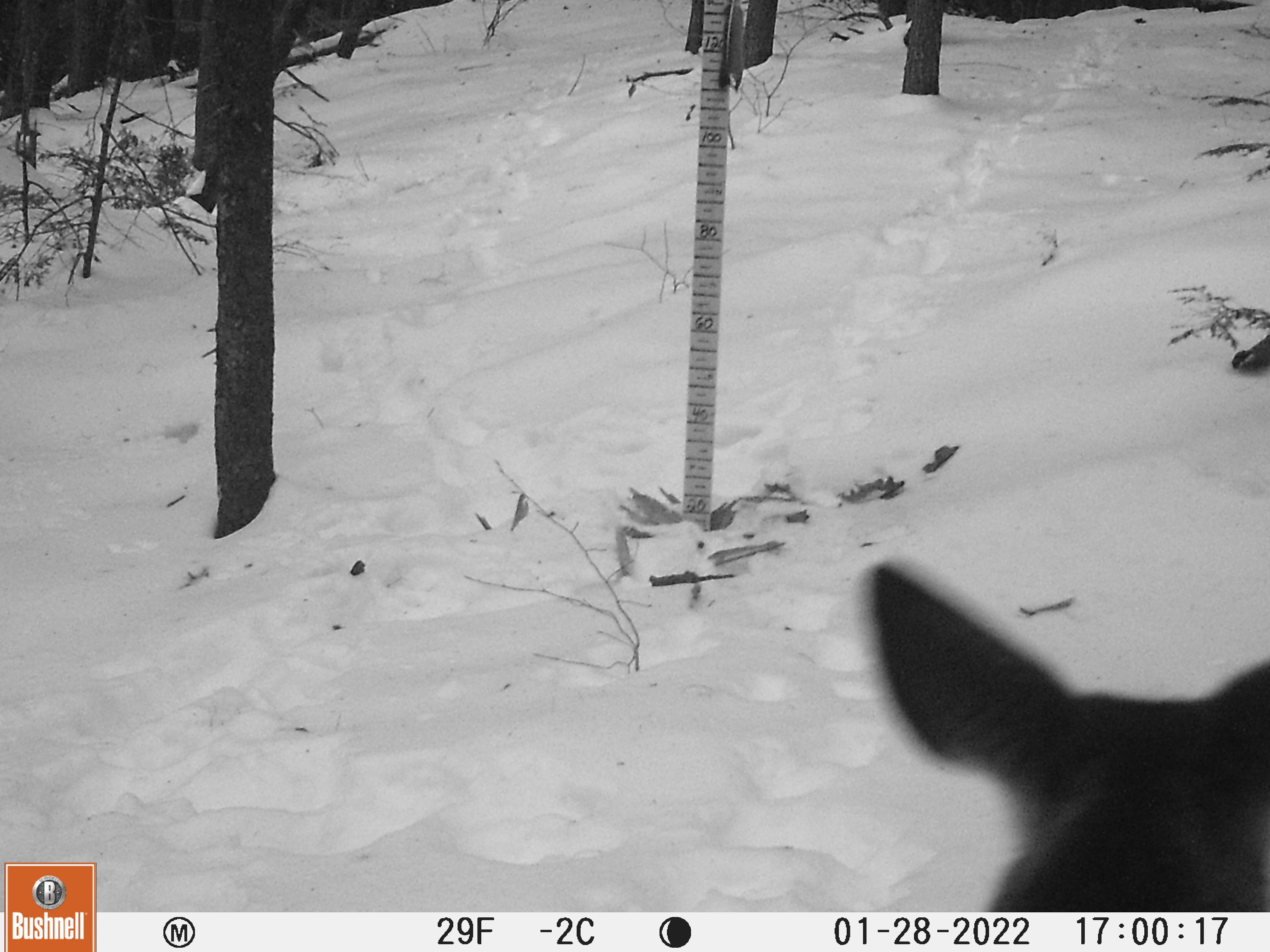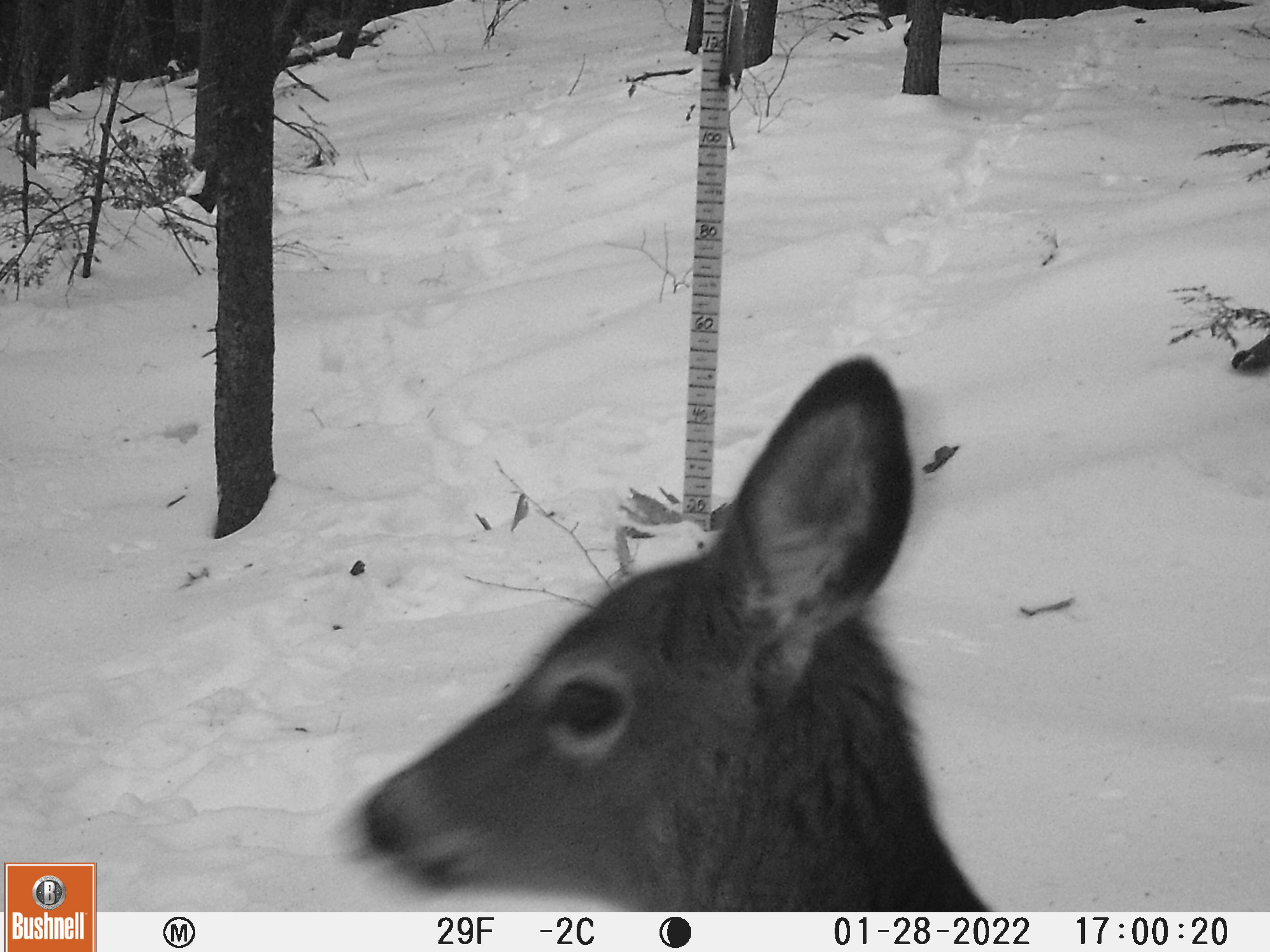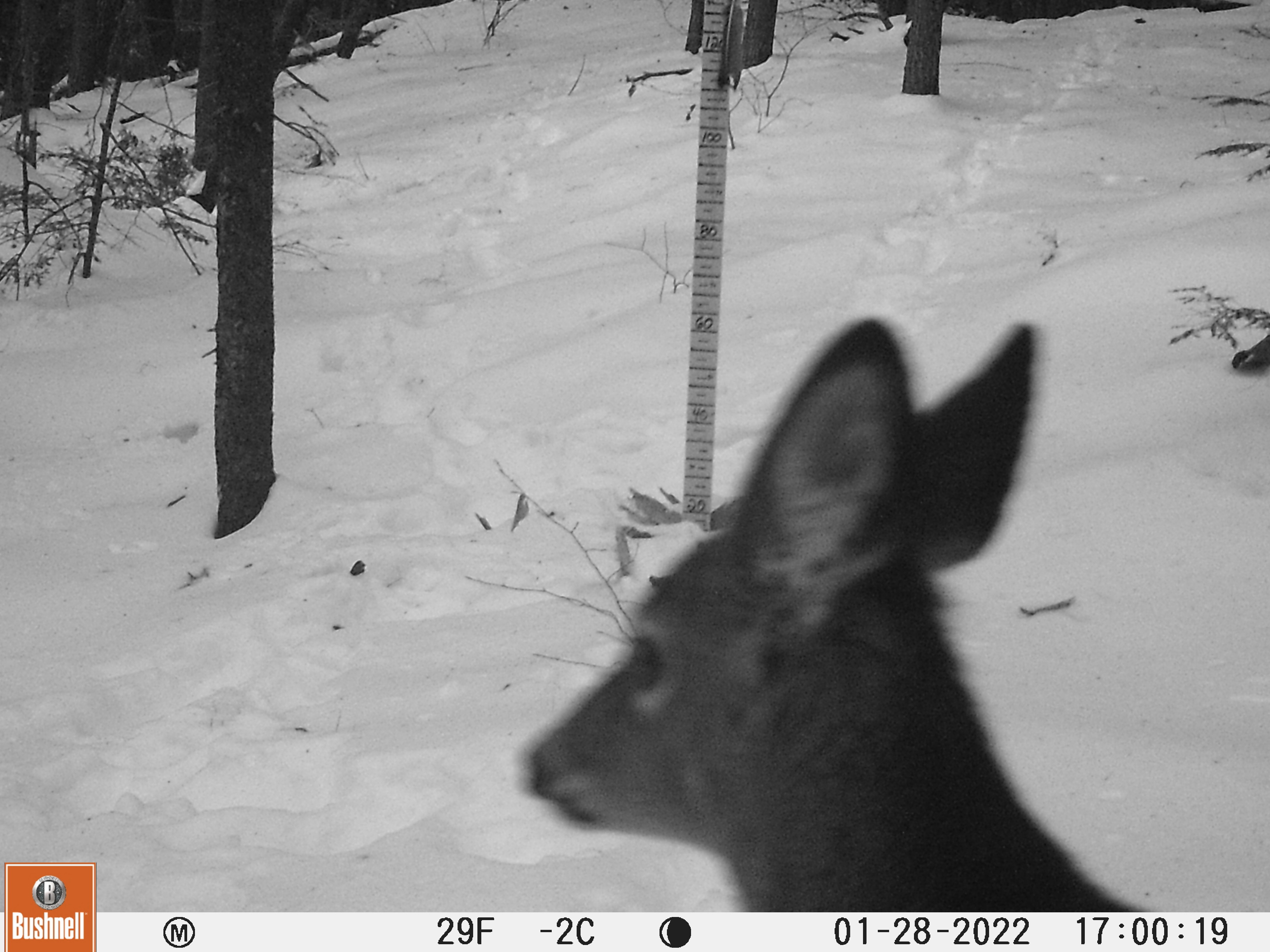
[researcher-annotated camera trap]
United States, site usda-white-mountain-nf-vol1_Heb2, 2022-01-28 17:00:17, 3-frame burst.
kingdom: Animalia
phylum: Chordata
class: Mammalia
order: Artiodactyla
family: Cervidae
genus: Odocoileus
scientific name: Odocoileus virginianus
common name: white-tailed deer